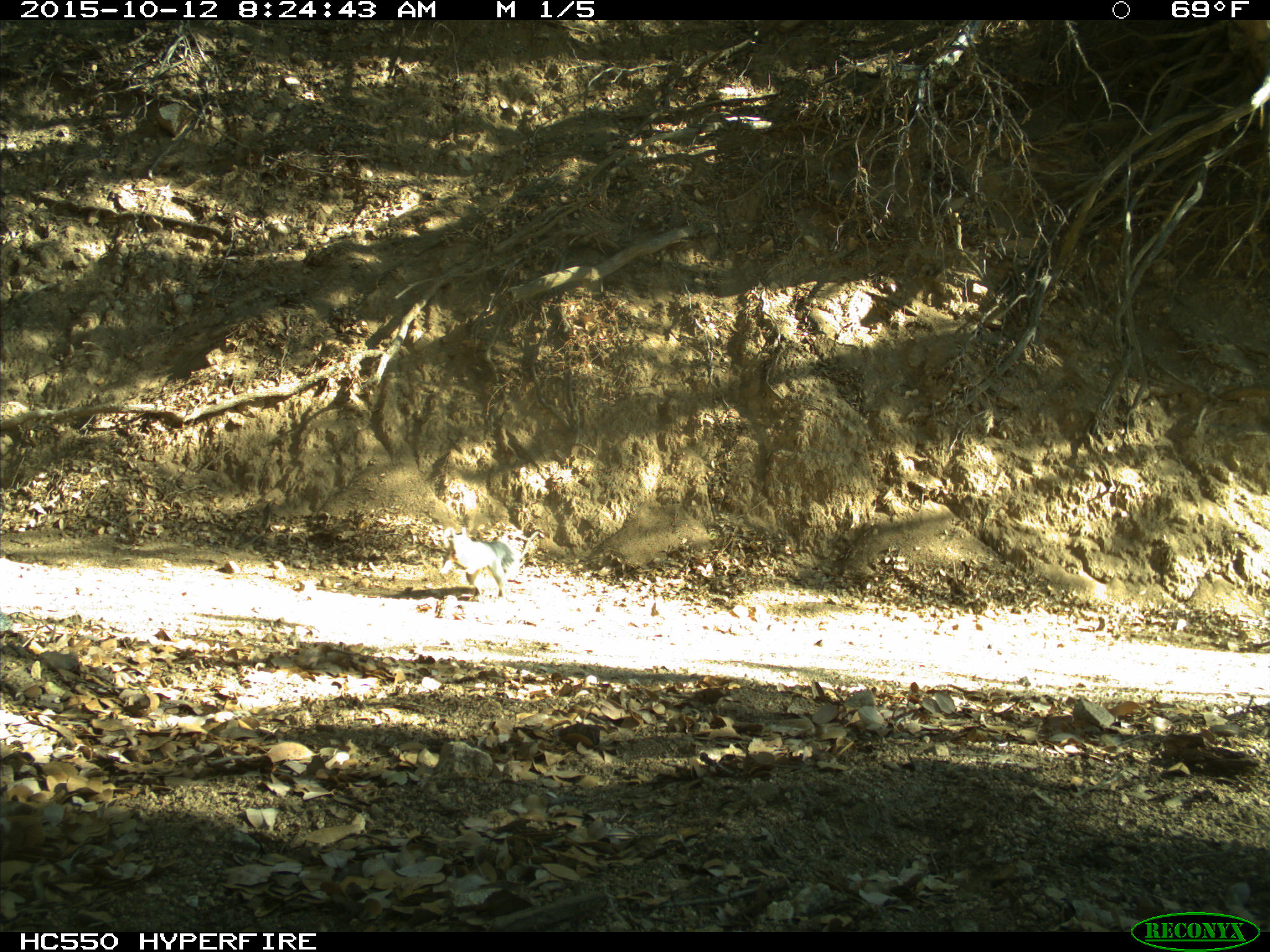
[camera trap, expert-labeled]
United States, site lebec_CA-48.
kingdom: Animalia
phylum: Chordata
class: Mammalia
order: Rodentia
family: Sciuridae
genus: Sciurus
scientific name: Sciurus carolinensis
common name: eastern gray squirrel